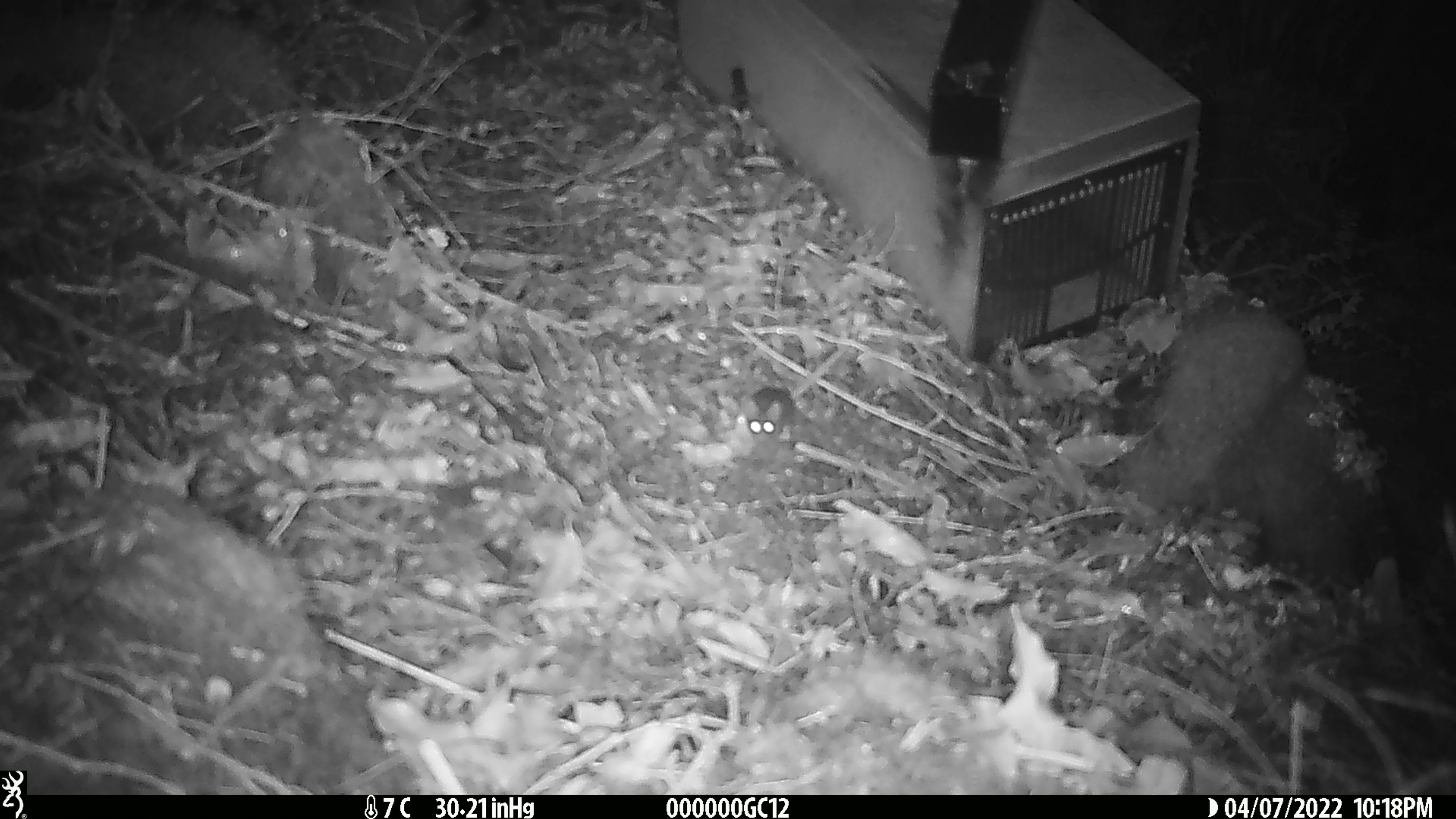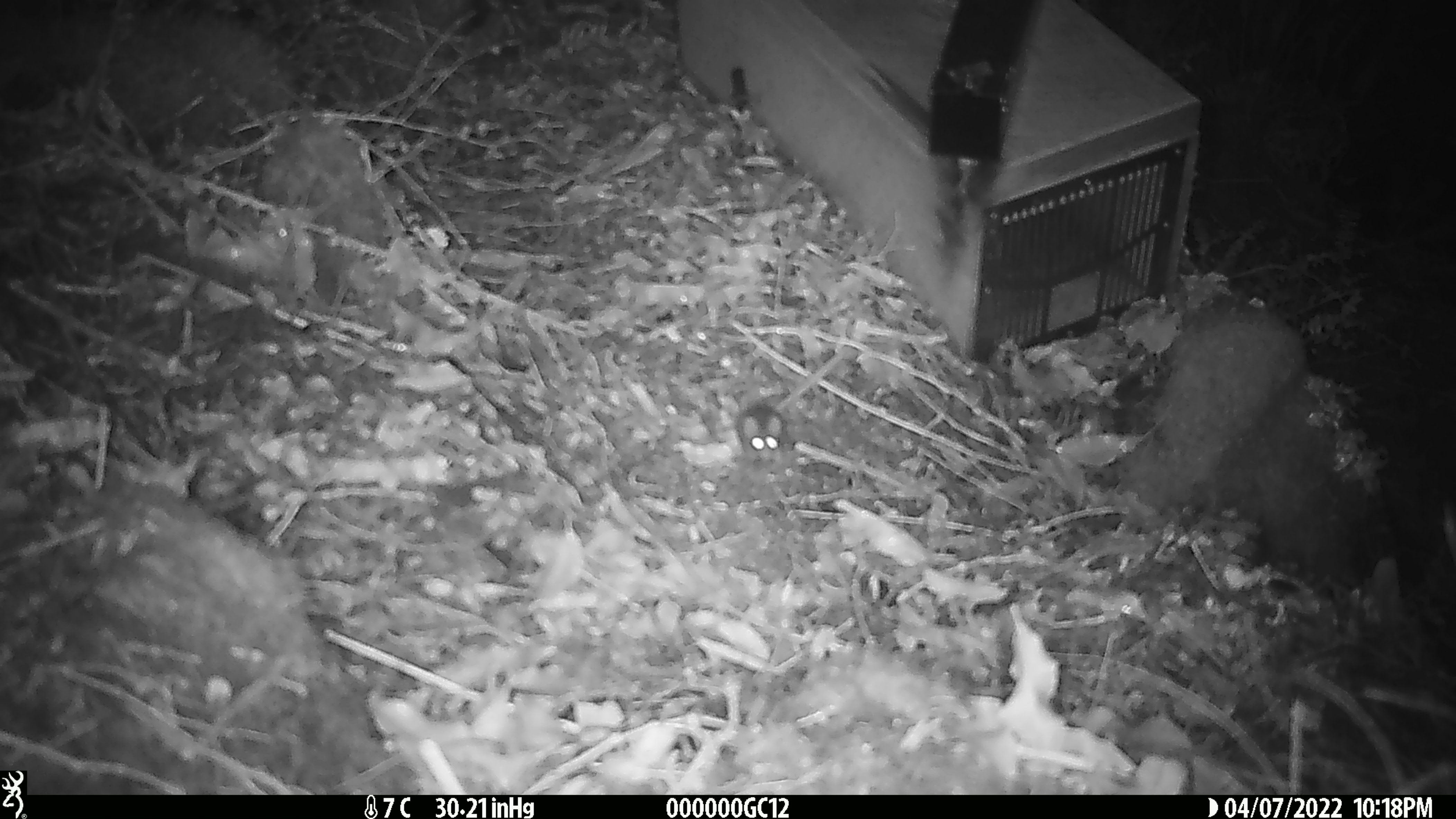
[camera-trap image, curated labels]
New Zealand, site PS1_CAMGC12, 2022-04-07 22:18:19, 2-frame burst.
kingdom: Animalia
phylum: Chordata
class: Mammalia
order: Rodentia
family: Muridae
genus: Mus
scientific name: Mus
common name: mouse